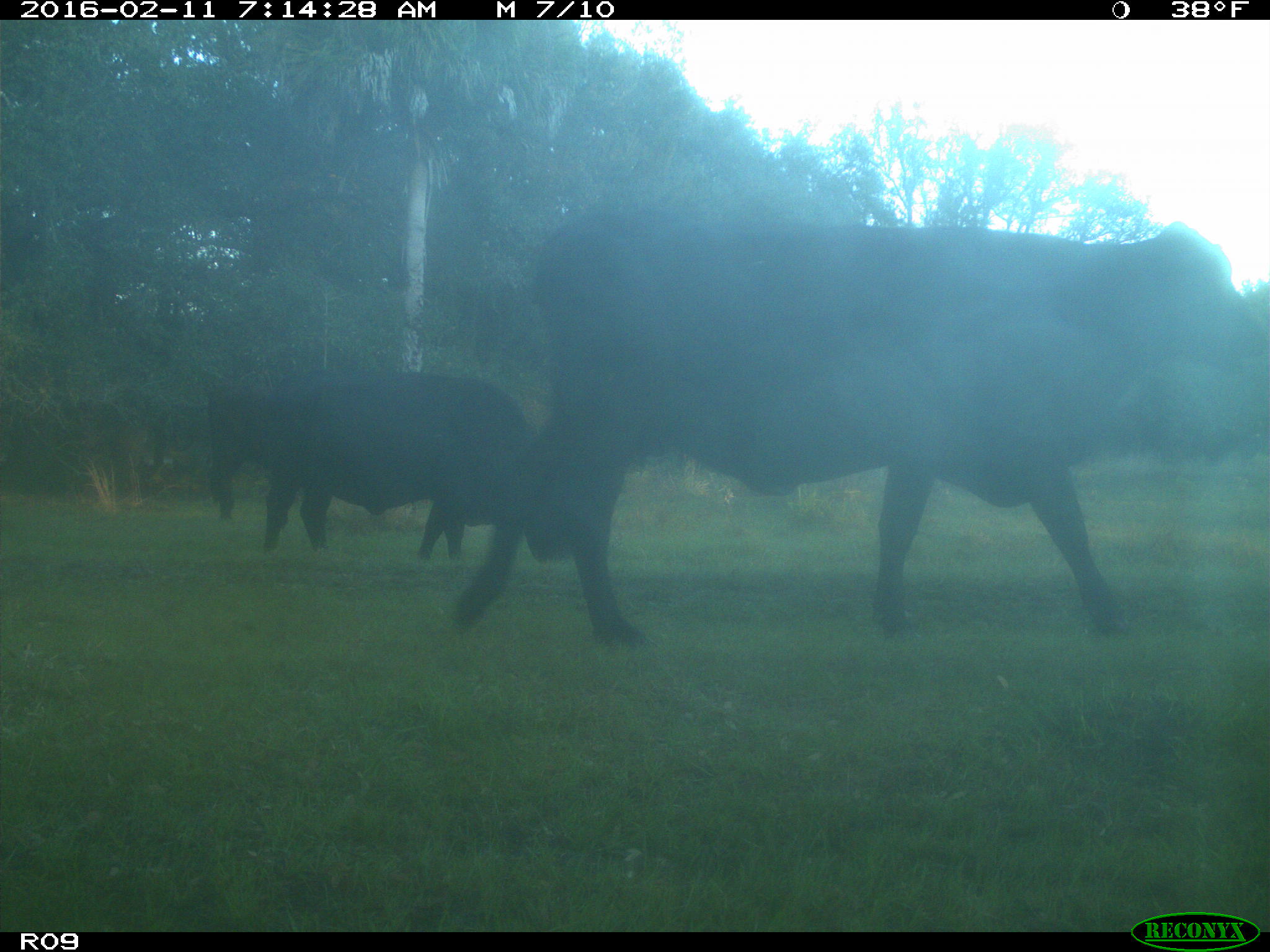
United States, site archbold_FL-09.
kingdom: Animalia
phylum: Chordata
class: Mammalia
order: Artiodactyla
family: Bovidae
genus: Bos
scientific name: Bos taurus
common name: domestic cow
Bos taurus (domestic cow).